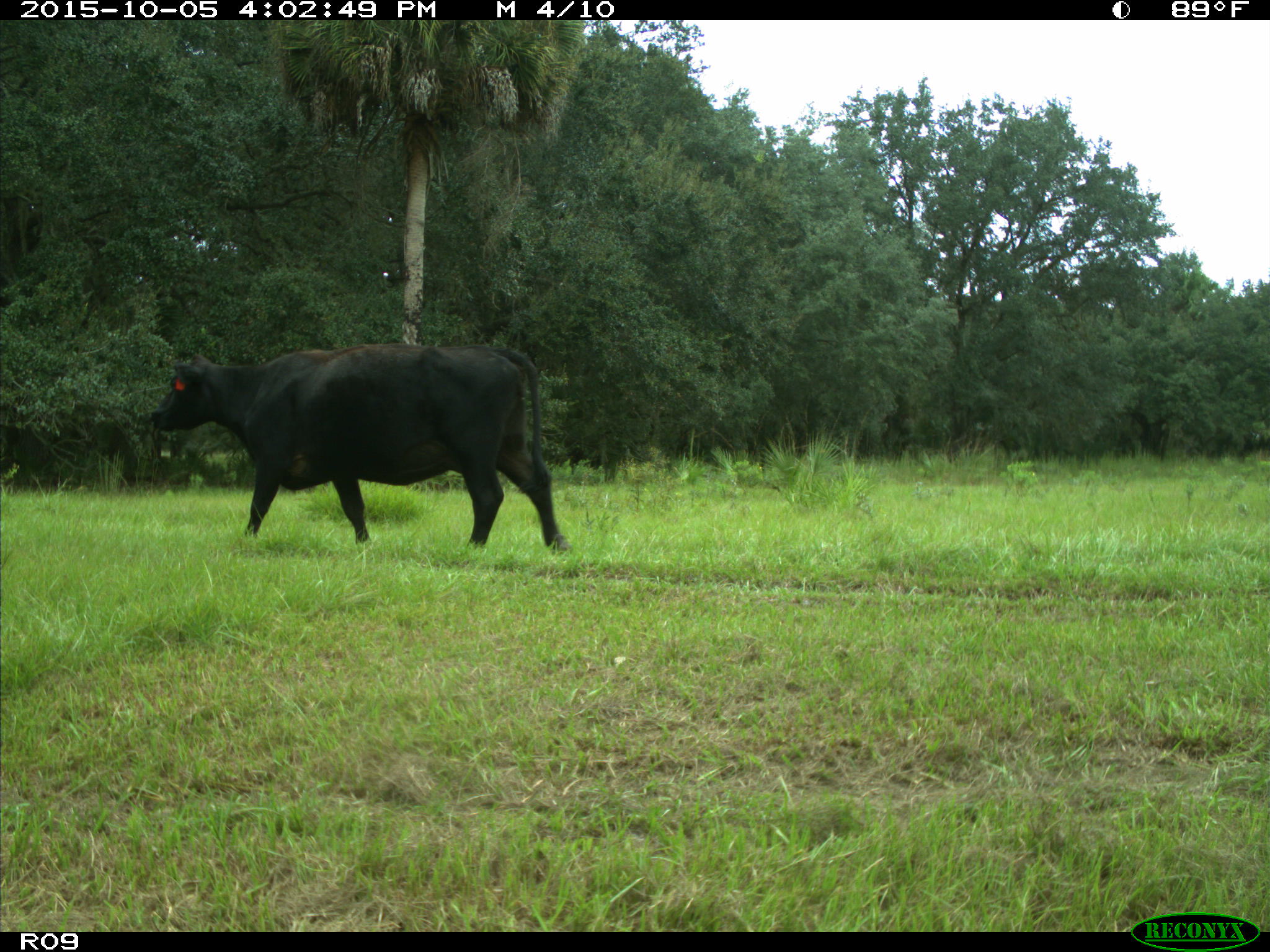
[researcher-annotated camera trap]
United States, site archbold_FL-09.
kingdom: Animalia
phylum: Chordata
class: Mammalia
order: Artiodactyla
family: Bovidae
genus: Bos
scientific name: Bos taurus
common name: domestic cow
Bos taurus (domestic cow).